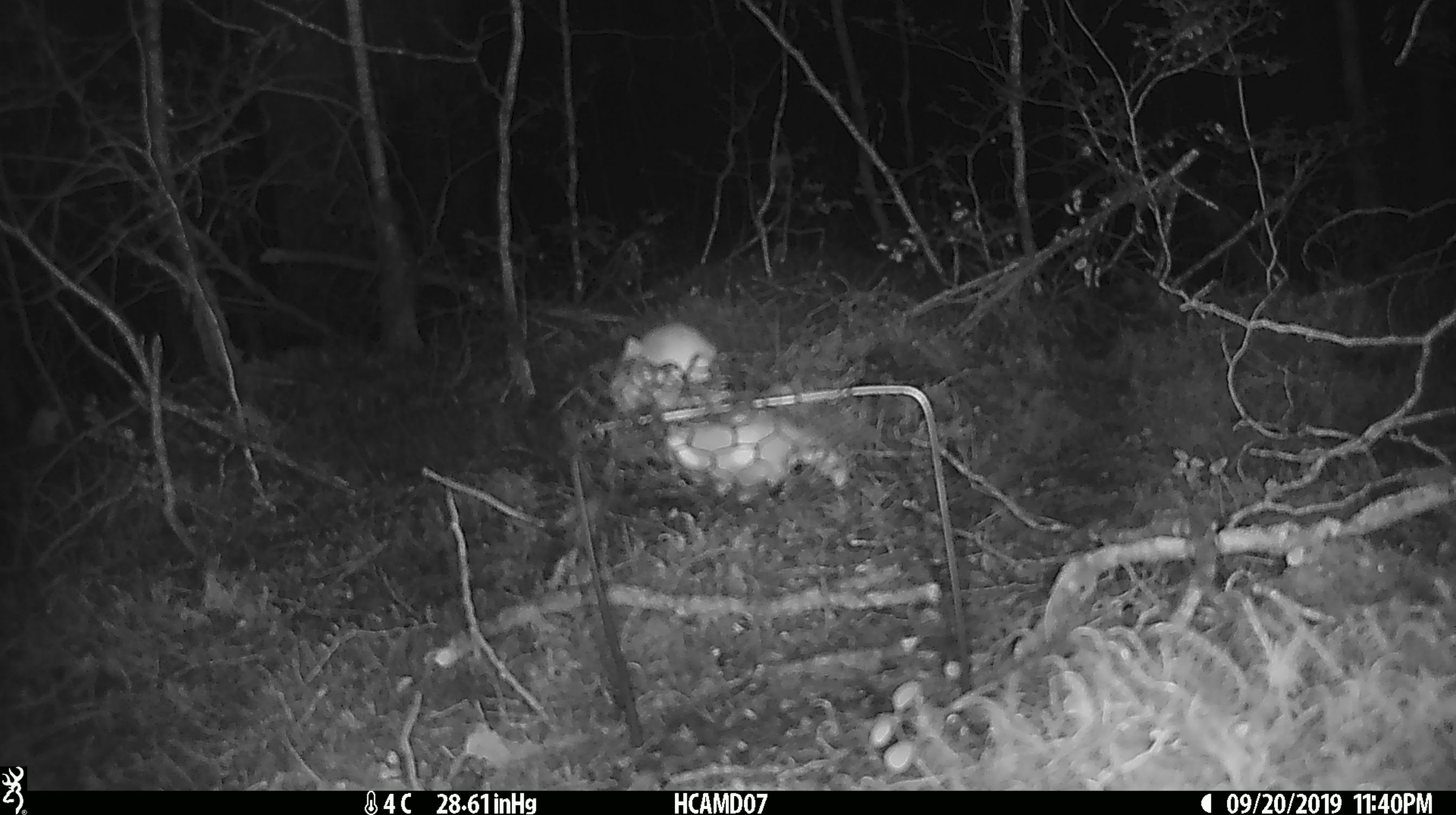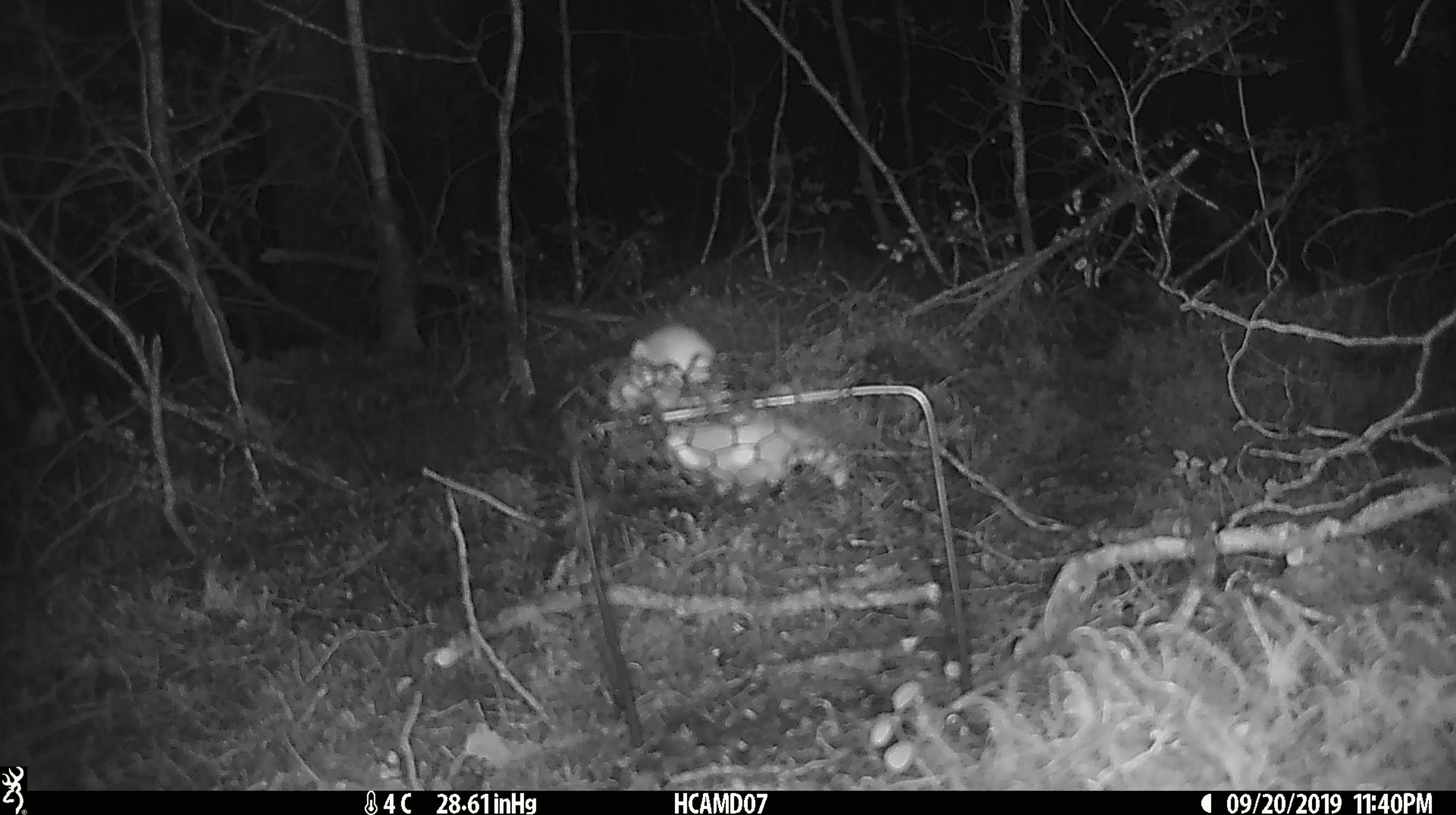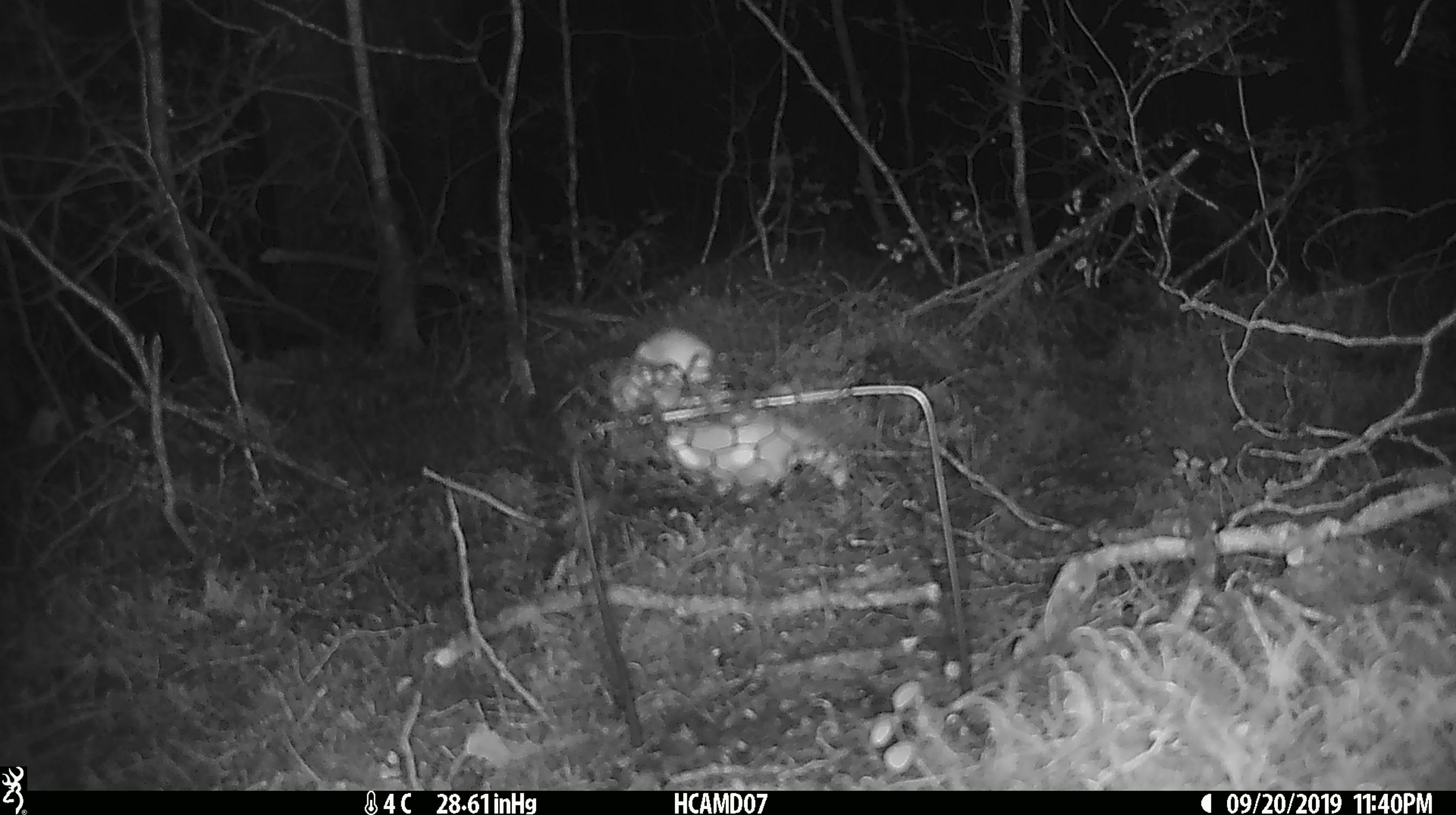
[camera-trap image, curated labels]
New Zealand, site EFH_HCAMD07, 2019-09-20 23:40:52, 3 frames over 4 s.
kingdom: Animalia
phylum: Chordata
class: Mammalia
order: Rodentia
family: Muridae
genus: Mus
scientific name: Mus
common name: mouse